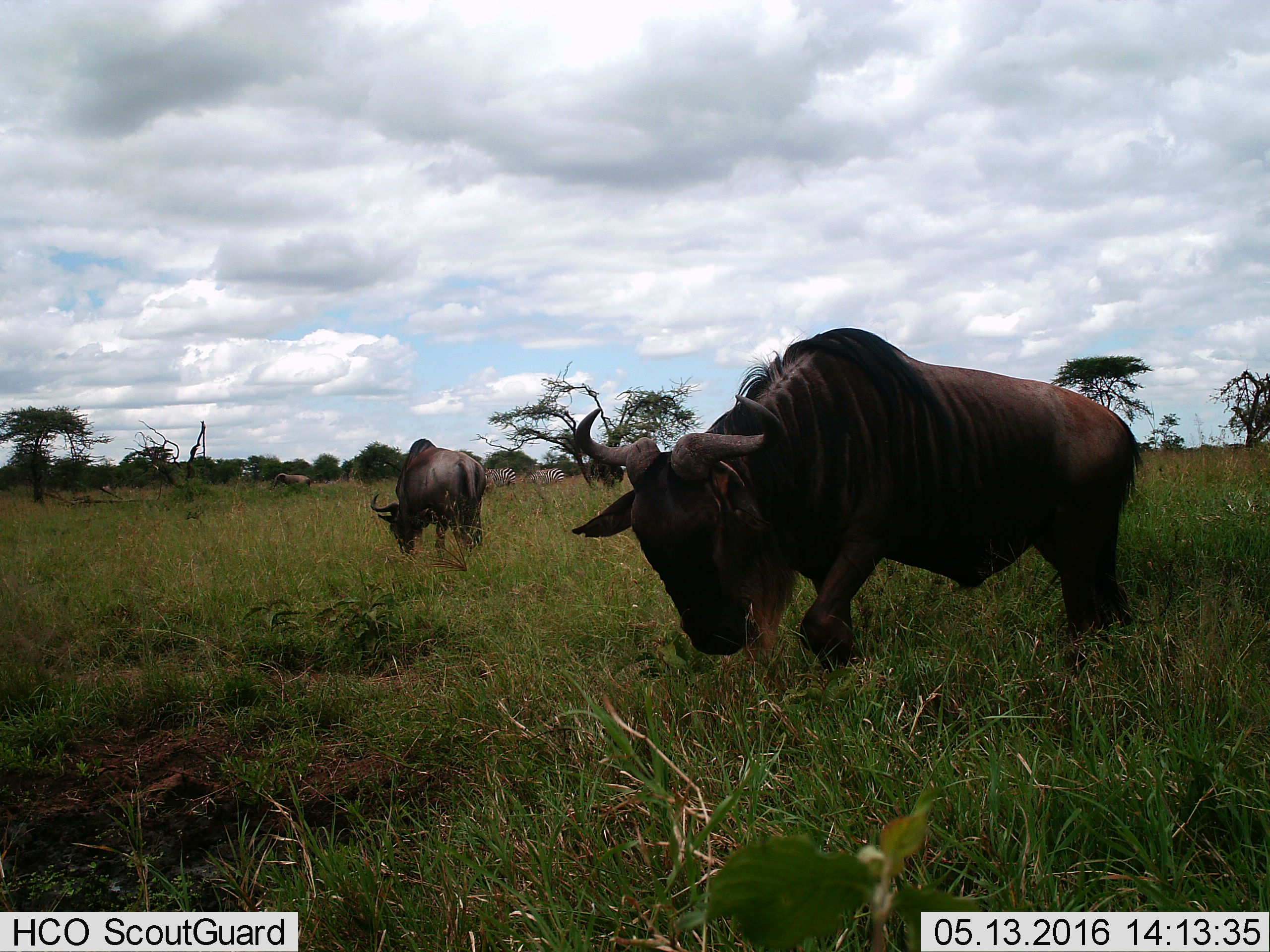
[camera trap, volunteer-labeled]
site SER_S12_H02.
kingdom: Animalia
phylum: Chordata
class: Mammalia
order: Artiodactyla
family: Bovidae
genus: Connochaetes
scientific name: Connochaetes taurinus taurinus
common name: blue wildebeest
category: wildebeestblue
Wildebeestblue (blue wildebeest) (Connochaetes taurinus taurinus), count 3. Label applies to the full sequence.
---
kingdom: Animalia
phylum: Chordata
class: Mammalia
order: Perissodactyla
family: Equidae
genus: Equus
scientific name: Equus quagga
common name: plains zebra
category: zebraplains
Zebraplains (plains zebra) (Equus quagga), count 2. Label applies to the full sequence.